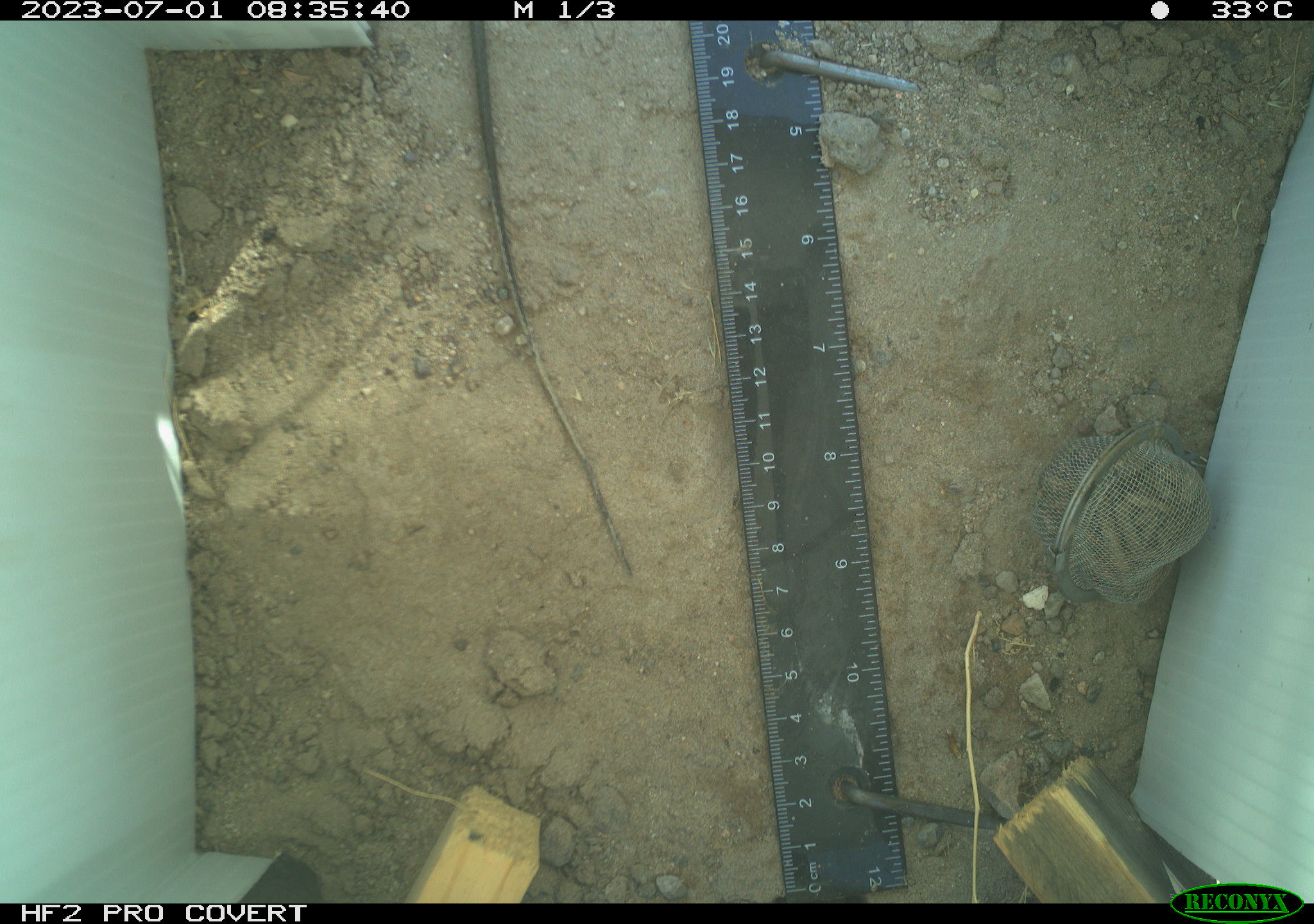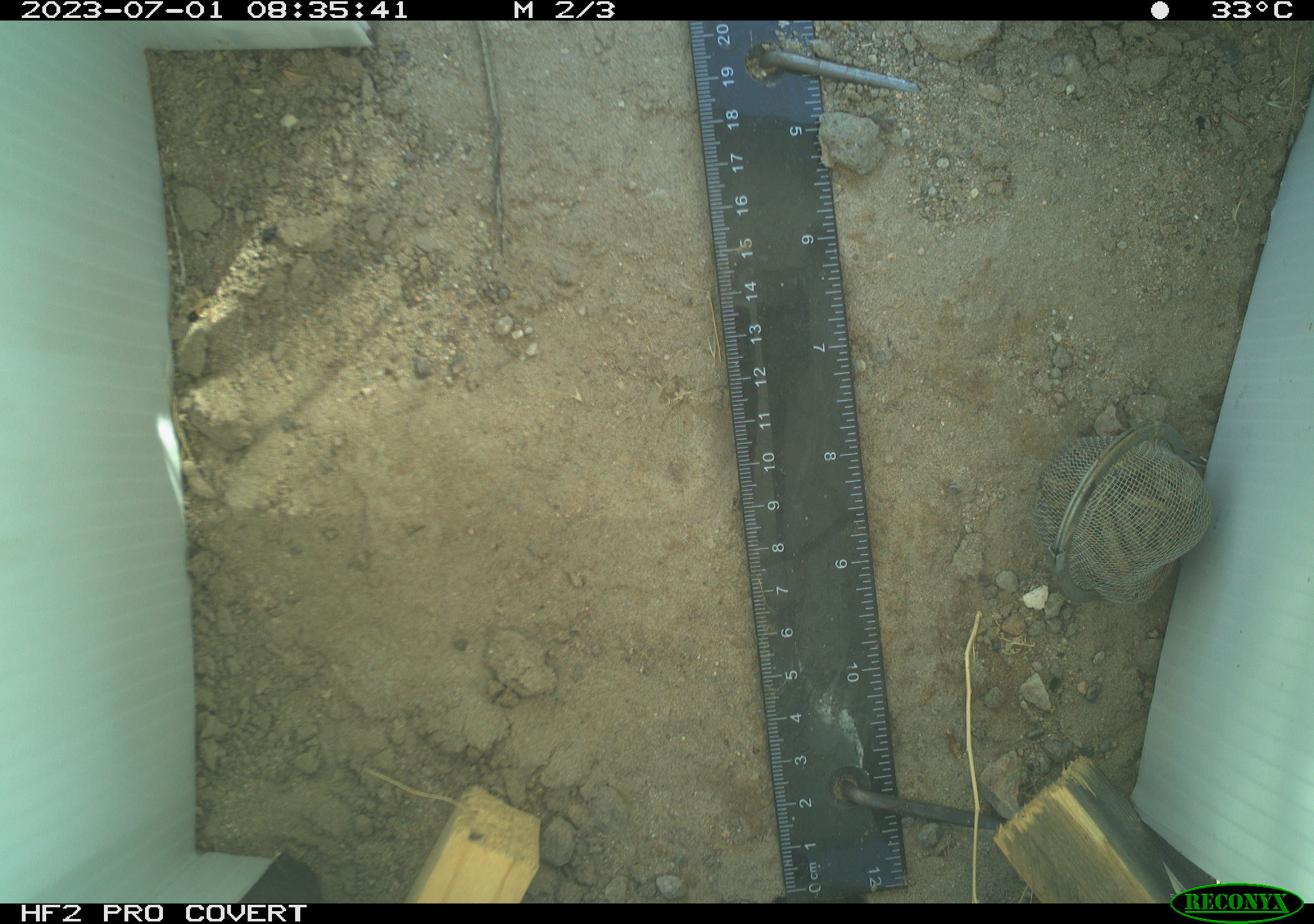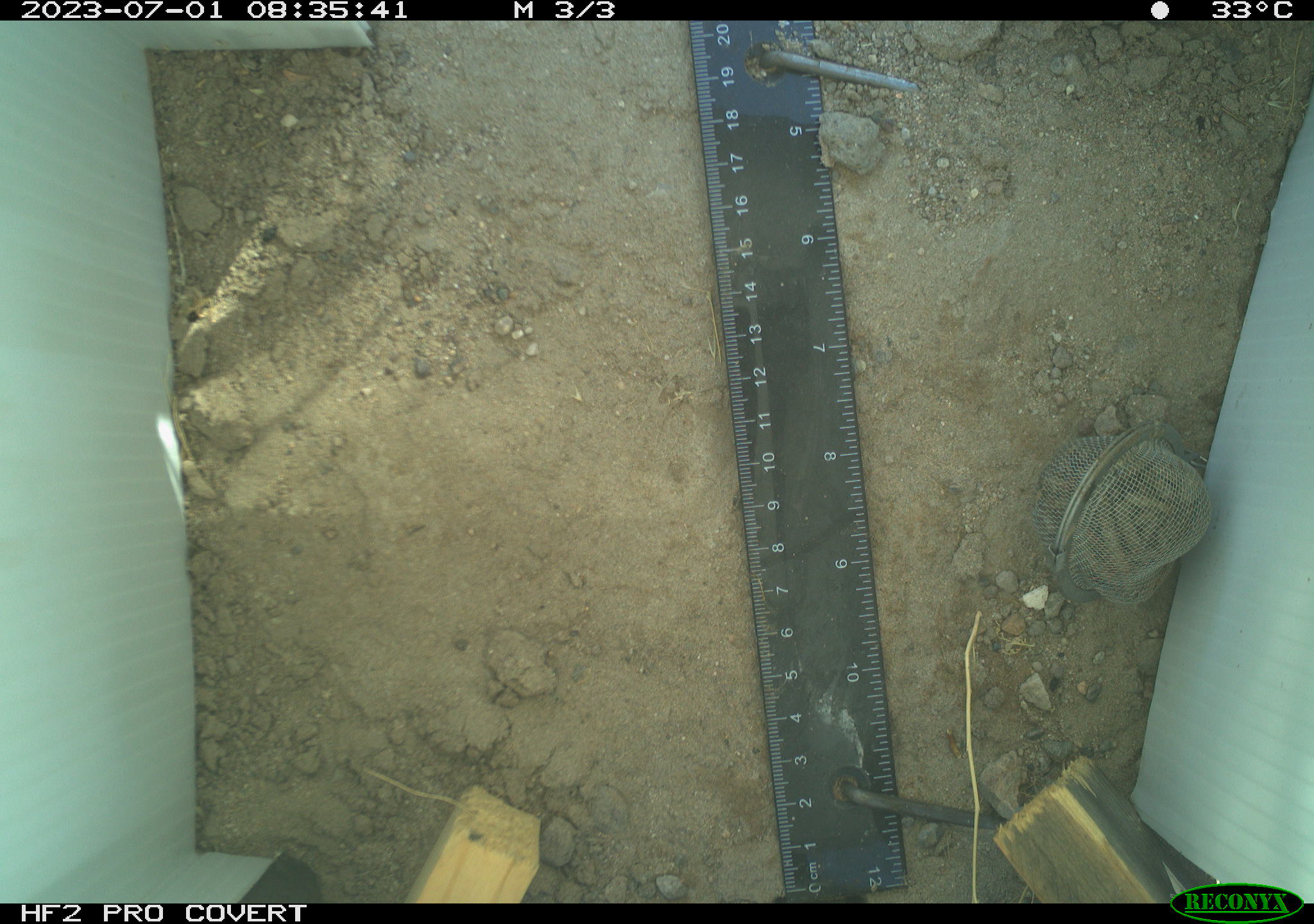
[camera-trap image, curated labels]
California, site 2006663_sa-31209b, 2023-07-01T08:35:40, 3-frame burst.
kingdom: Animalia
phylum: Chordata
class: Reptilia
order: Squamata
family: Teiidae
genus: Aspidoscelis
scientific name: Aspidoscelis tigris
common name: western whiptail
Western whiptail (Aspidoscelis tigris).